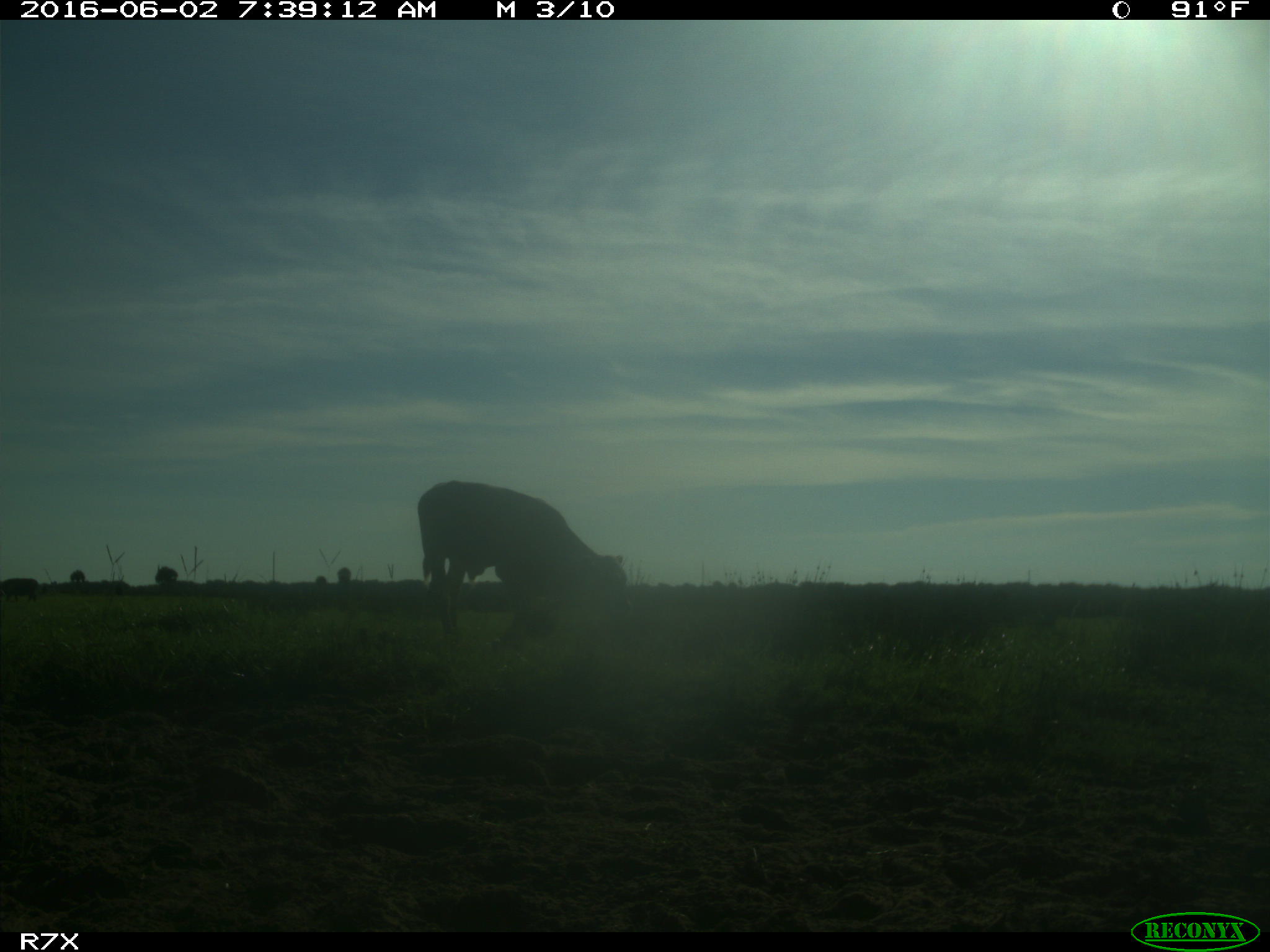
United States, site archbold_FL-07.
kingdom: Animalia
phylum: Chordata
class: Mammalia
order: Artiodactyla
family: Bovidae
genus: Bos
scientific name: Bos taurus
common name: domestic cow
Bos taurus (domestic cow).